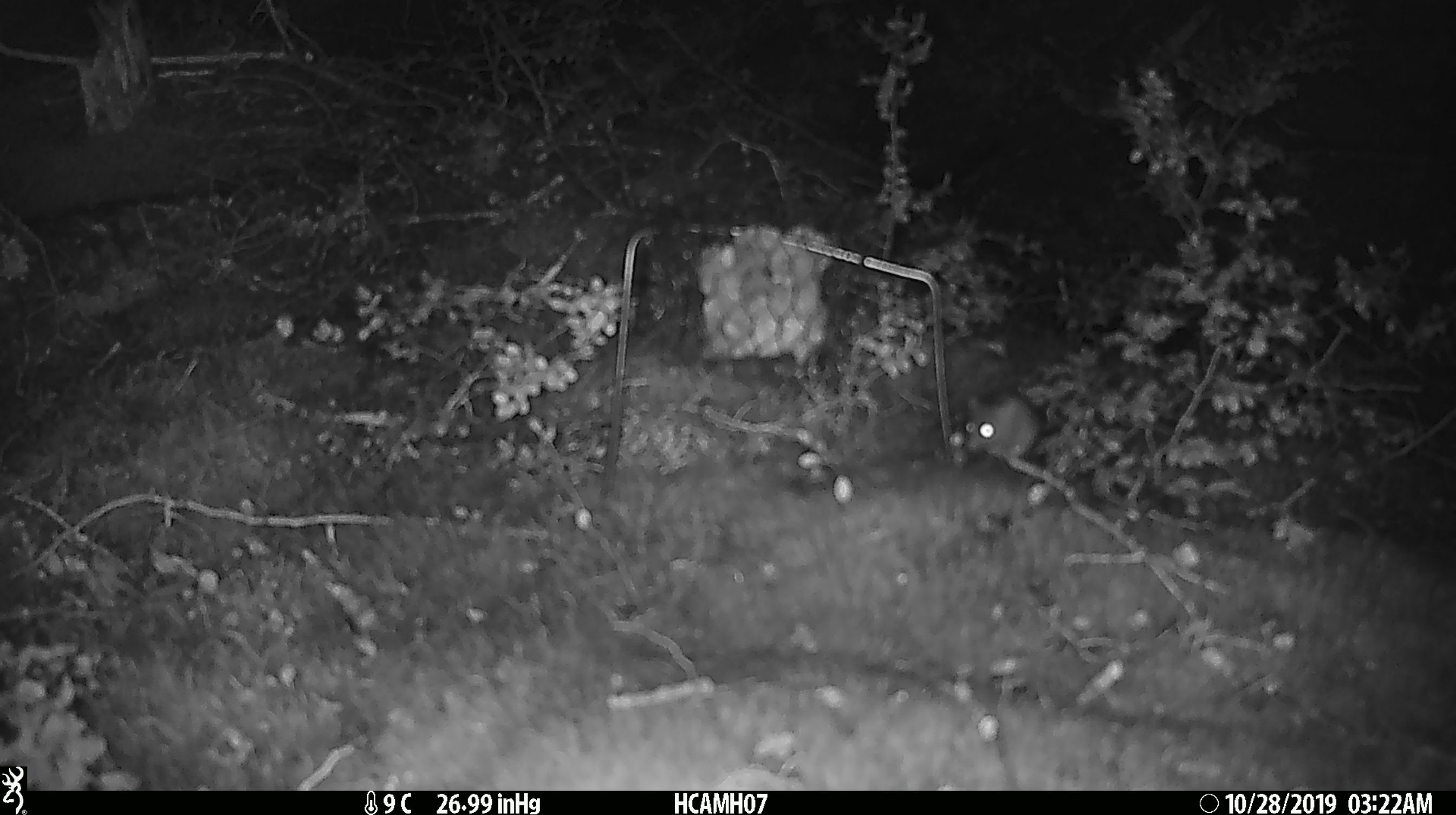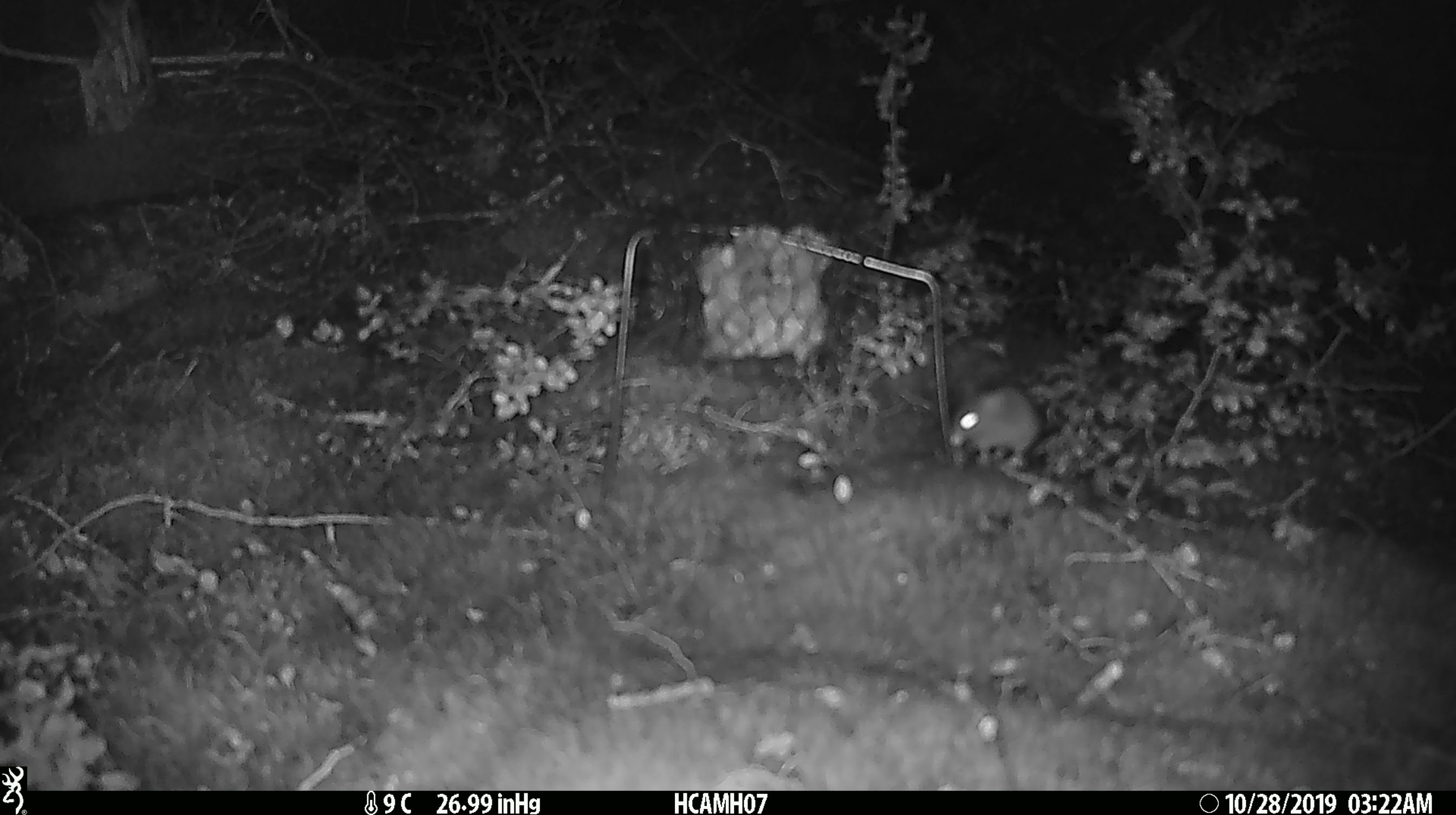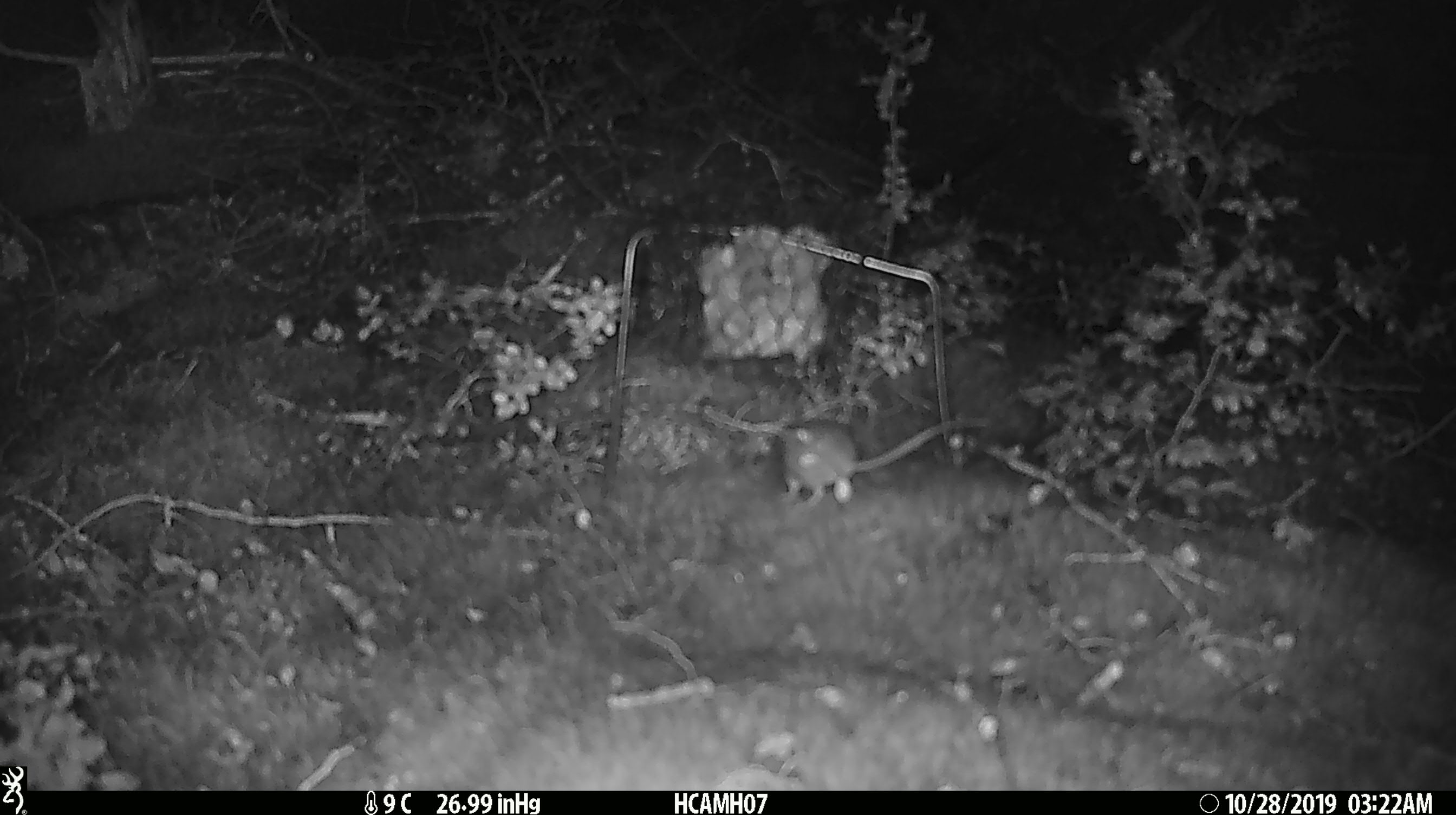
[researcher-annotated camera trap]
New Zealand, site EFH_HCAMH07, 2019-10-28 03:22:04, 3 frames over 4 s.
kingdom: Animalia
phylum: Chordata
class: Mammalia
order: Rodentia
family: Muridae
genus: Mus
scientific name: Mus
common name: mouse